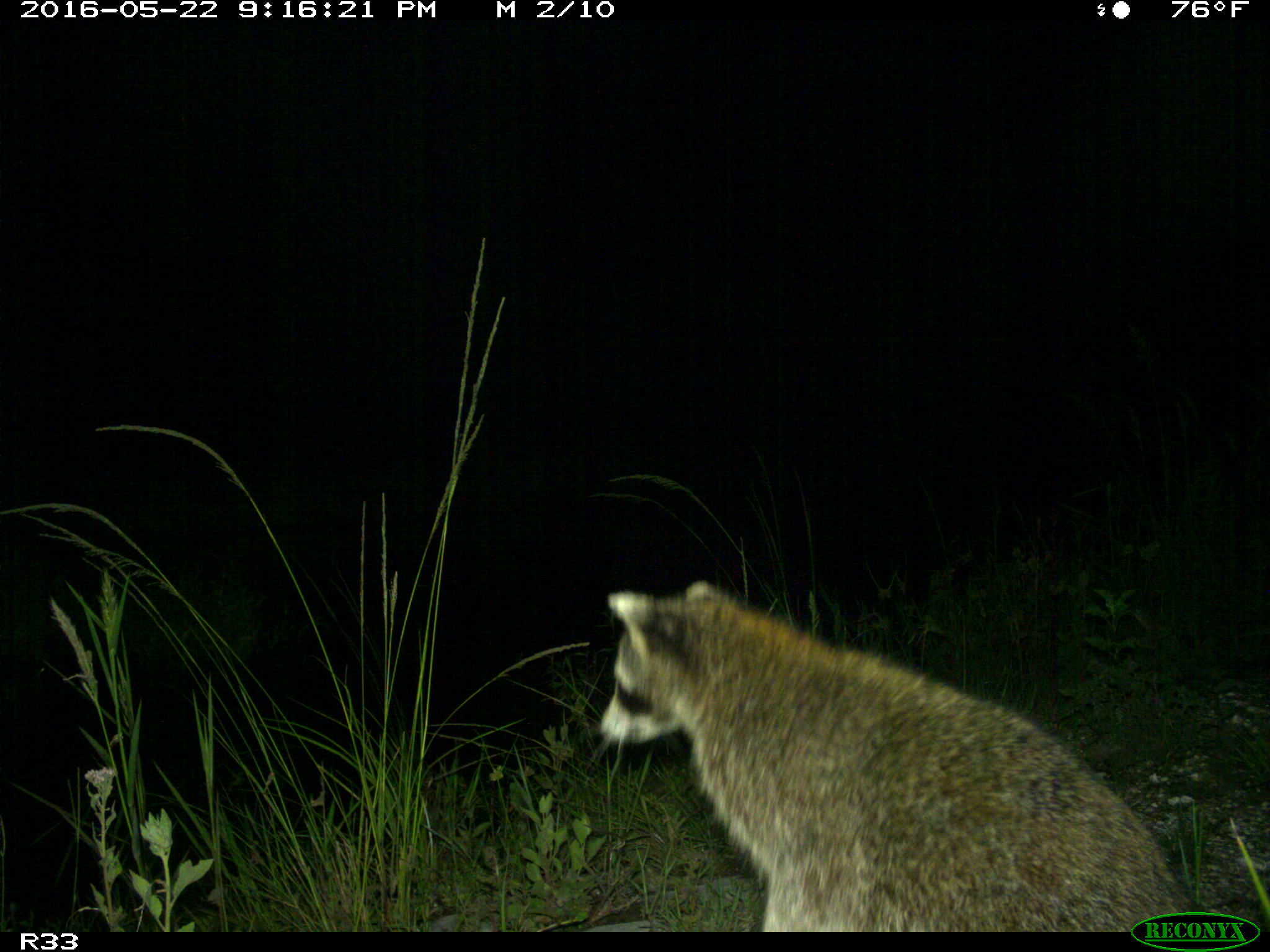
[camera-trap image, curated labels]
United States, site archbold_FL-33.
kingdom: Animalia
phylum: Chordata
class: Mammalia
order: Carnivora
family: Procyonidae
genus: Procyon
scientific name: Procyon lotor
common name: common raccoon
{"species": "Procyon lotor (common raccoon)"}